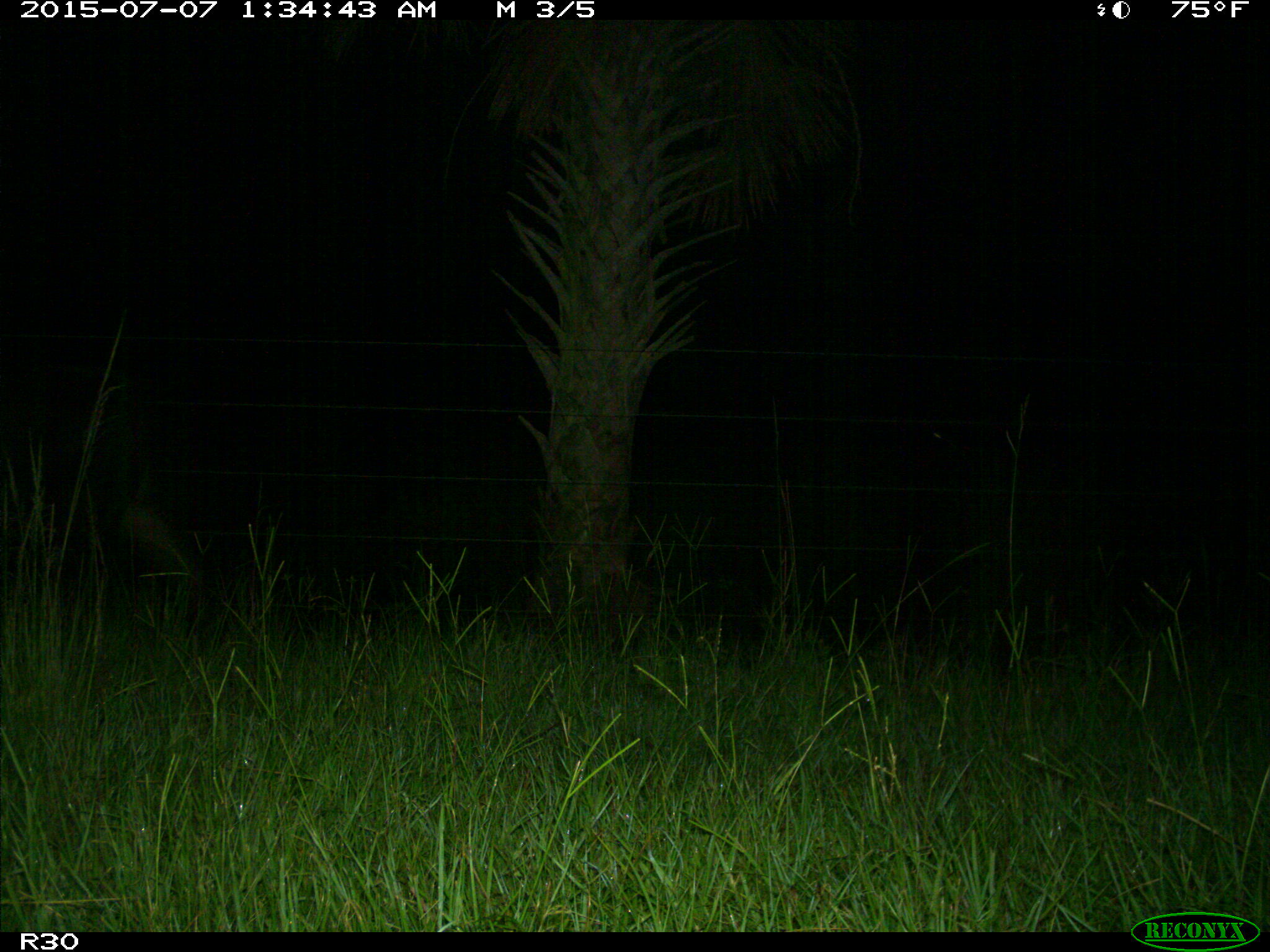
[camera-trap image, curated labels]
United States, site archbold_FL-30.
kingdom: Animalia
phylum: Chordata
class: Mammalia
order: Artiodactyla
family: Bovidae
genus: Bos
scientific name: Bos taurus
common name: domestic cow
Bos taurus (domestic cow).